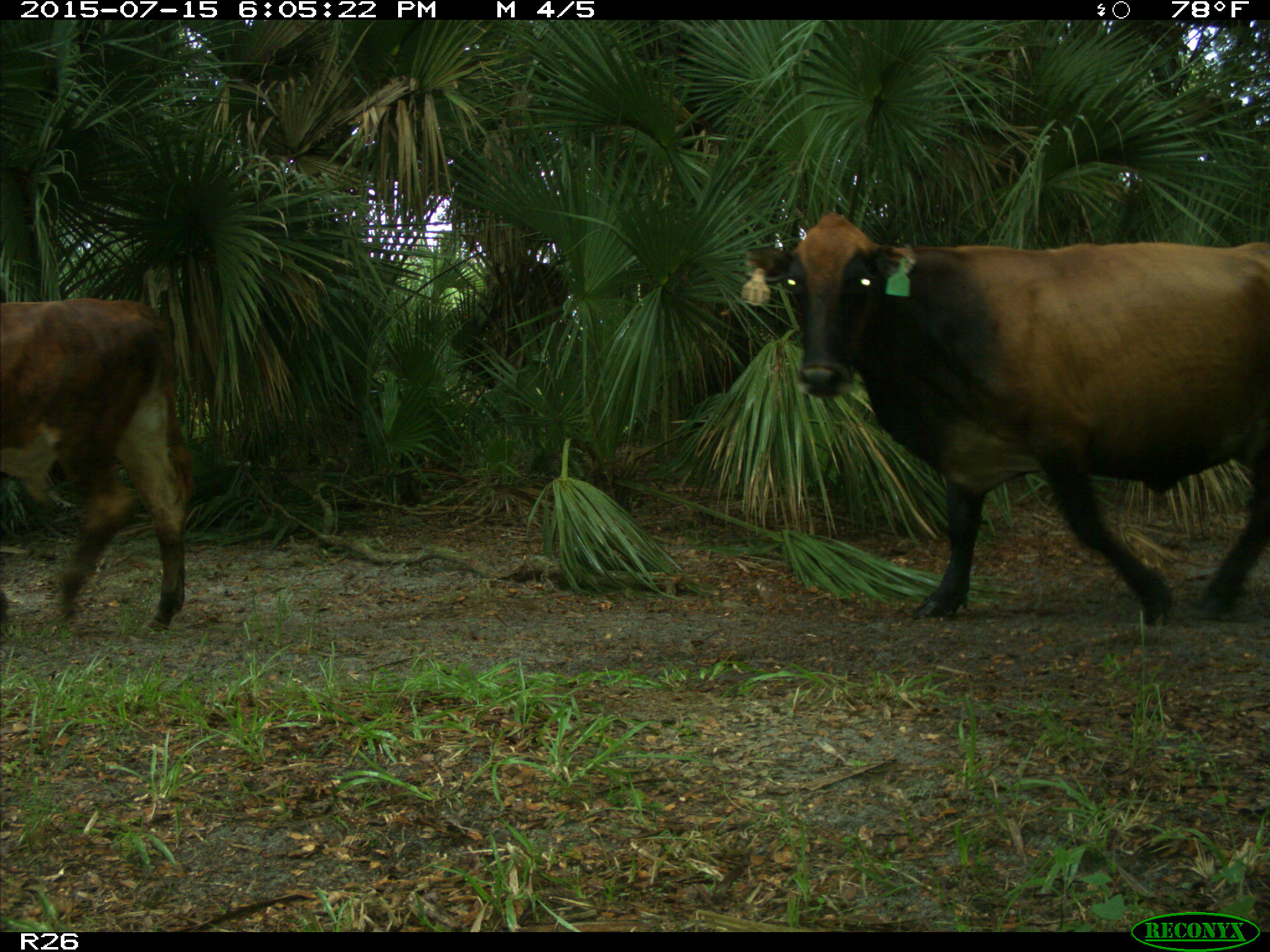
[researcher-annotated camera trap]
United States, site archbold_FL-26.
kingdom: Animalia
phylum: Chordata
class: Mammalia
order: Artiodactyla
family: Bovidae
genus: Bos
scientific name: Bos taurus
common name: domestic cow